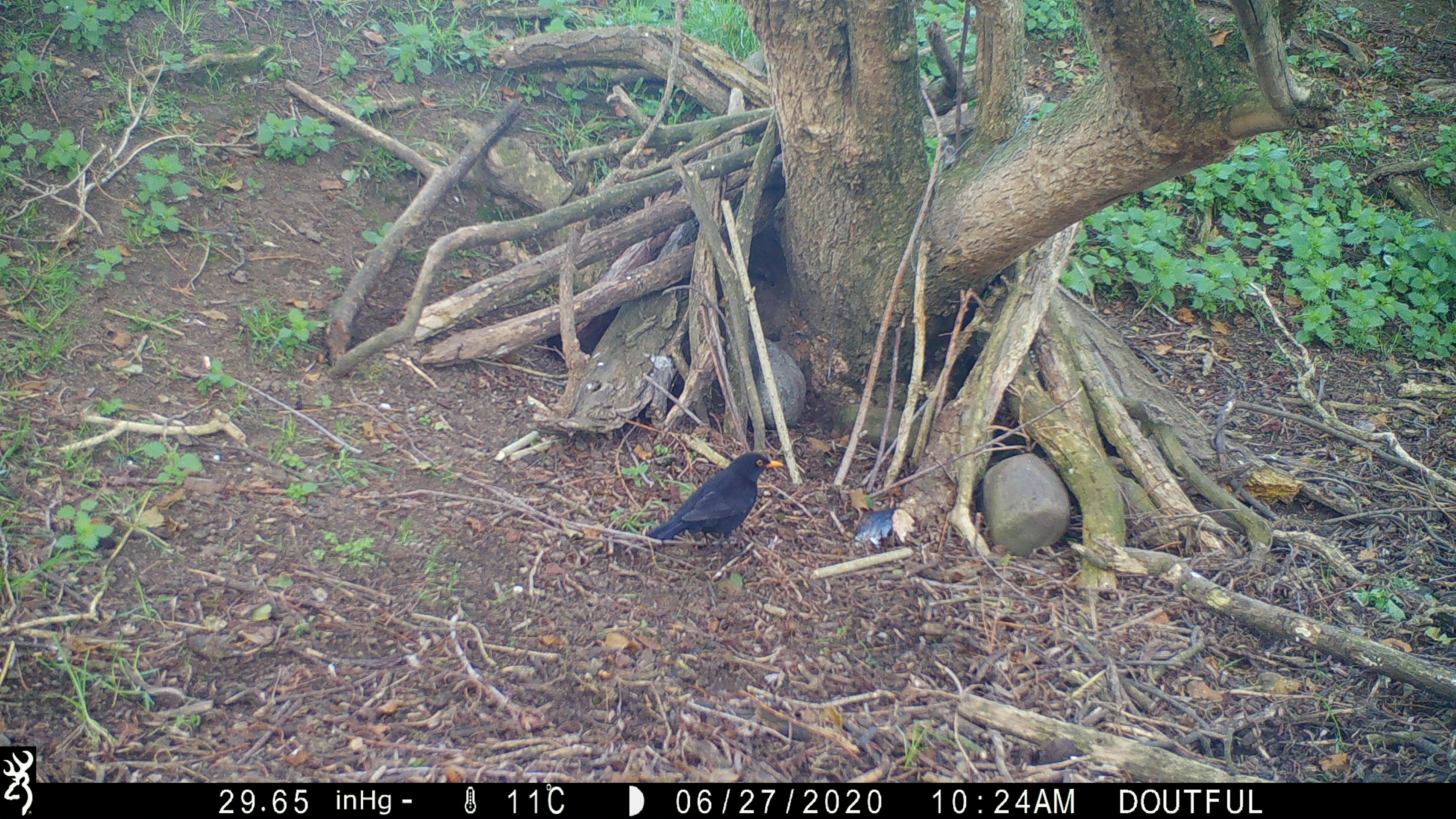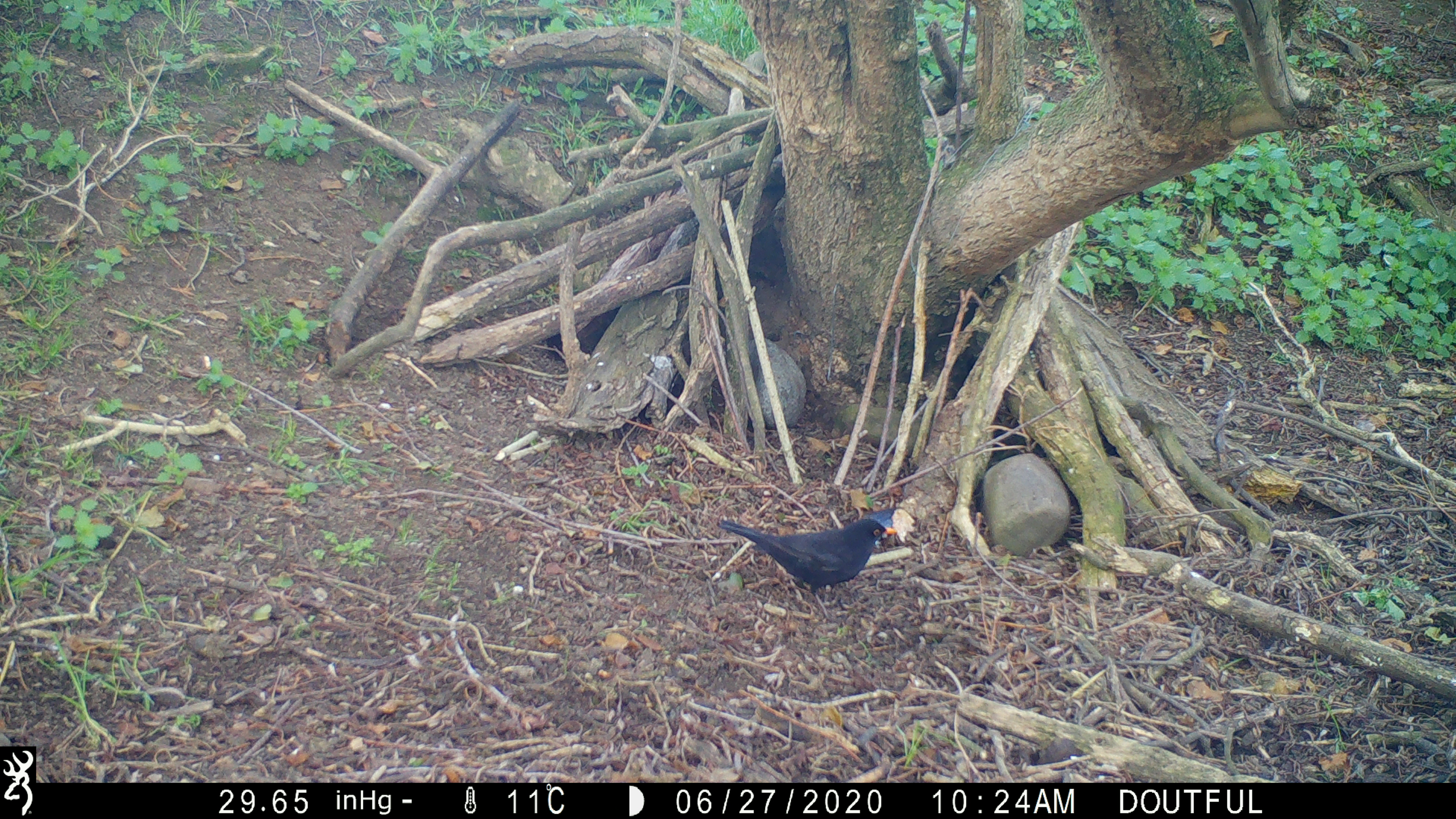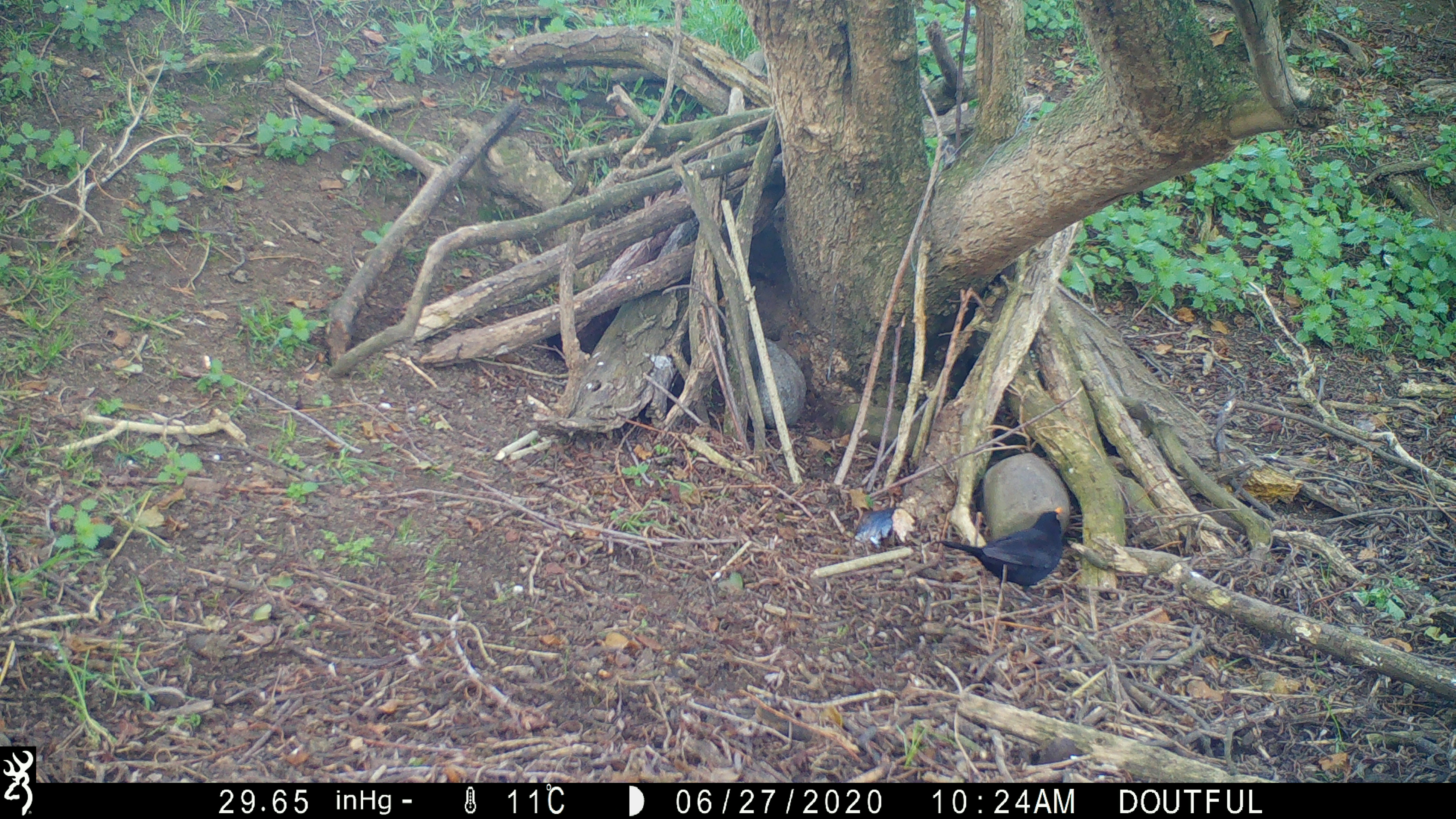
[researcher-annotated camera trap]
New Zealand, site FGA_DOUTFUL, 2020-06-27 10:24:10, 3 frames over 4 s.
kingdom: Animalia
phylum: Chordata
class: Aves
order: Passeriformes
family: Turdidae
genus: Turdus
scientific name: Turdus merula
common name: eurasian blackbird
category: blackbird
Blackbird (eurasian blackbird) (Turdus merula).